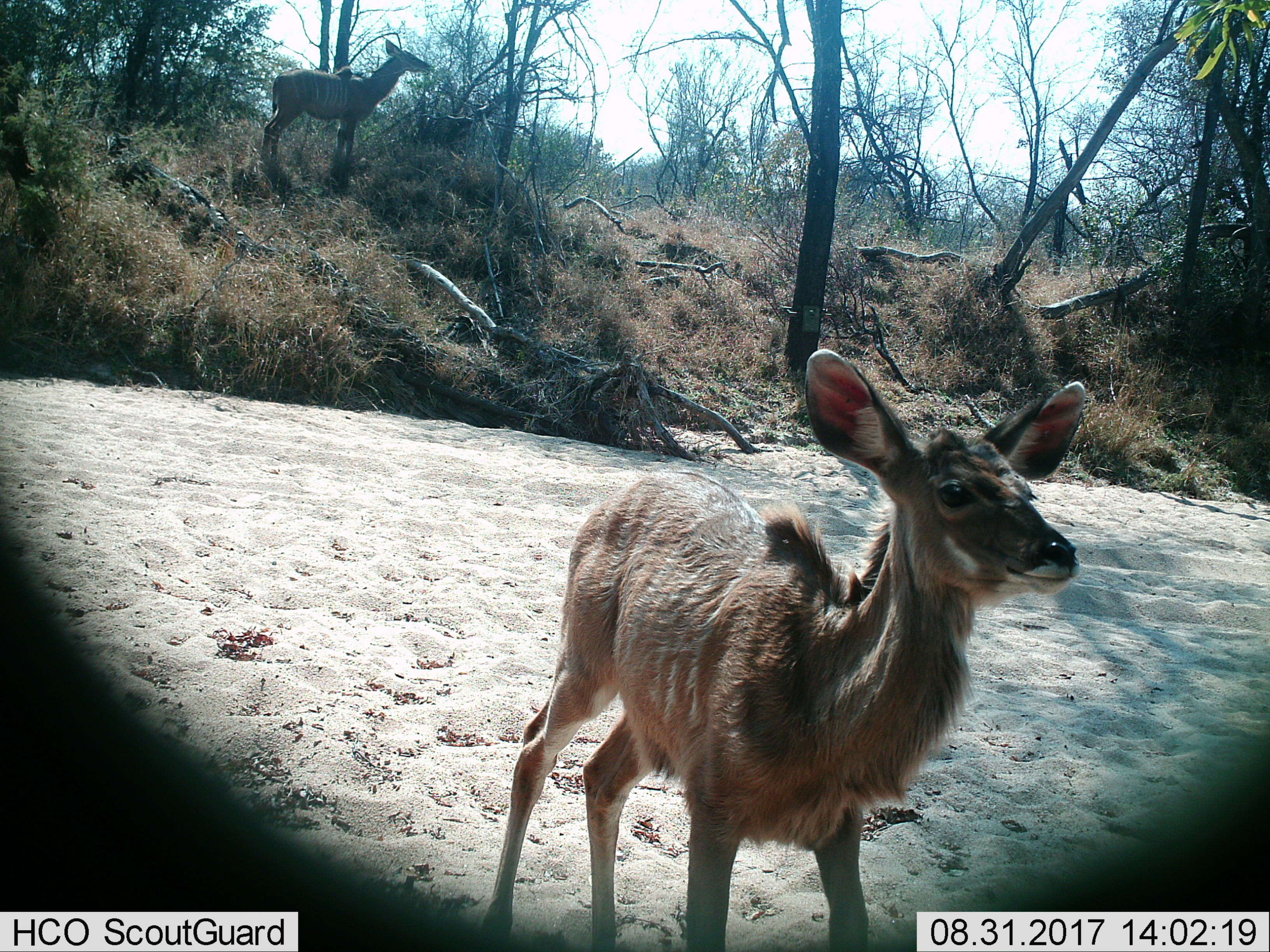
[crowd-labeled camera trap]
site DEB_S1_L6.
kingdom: Animalia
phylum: Chordata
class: Mammalia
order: Artiodactyla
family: Bovidae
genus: Tragelaphus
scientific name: Tragelaphus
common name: kudu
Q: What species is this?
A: Kudu (Tragelaphus).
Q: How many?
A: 2.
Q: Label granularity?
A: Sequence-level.